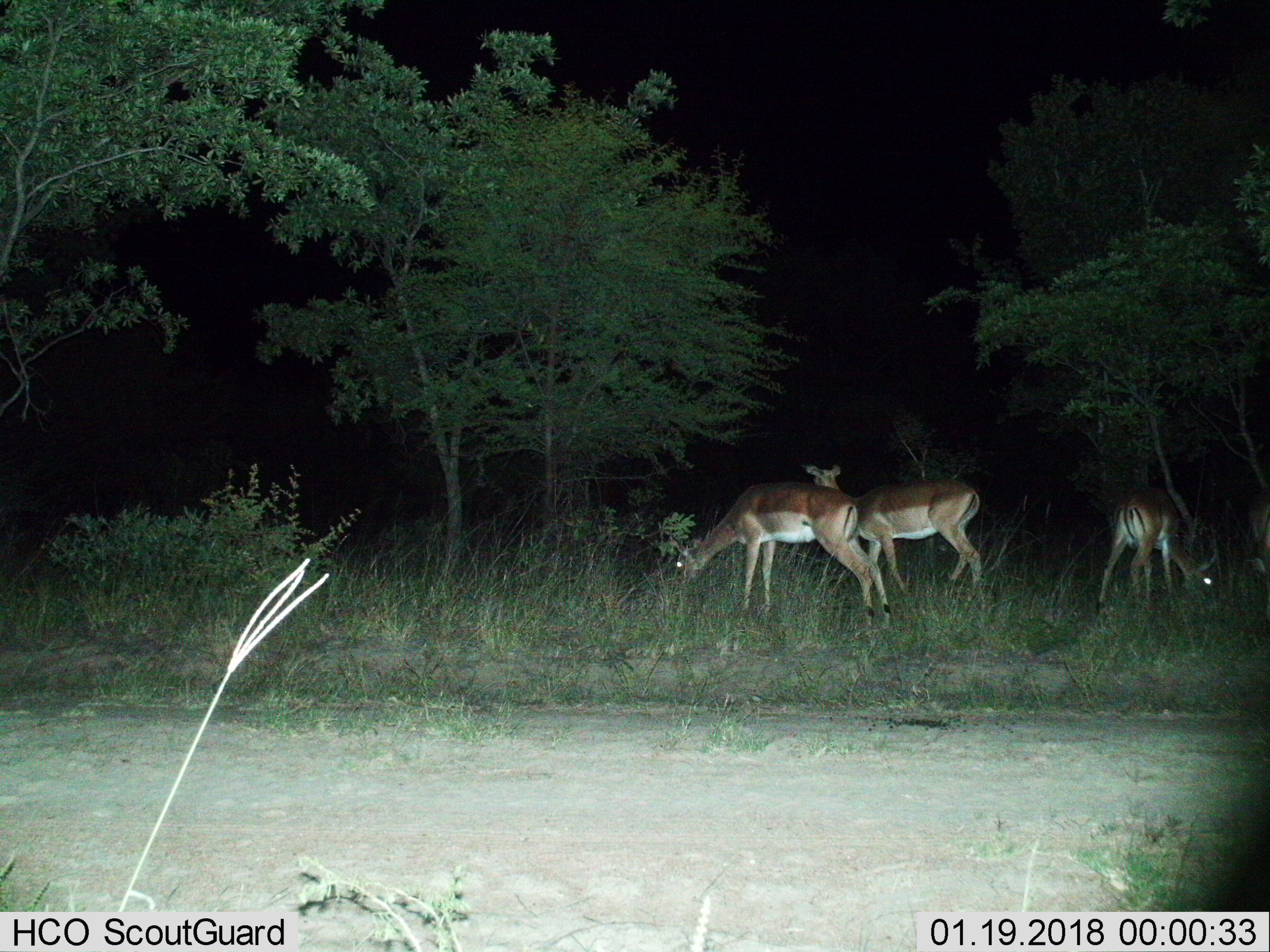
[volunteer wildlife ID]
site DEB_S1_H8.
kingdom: Animalia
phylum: Chordata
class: Mammalia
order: Artiodactyla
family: Bovidae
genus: Aepyceros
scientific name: Aepyceros melampus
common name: impala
Impala (Aepyceros melampus), count 4. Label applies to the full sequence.